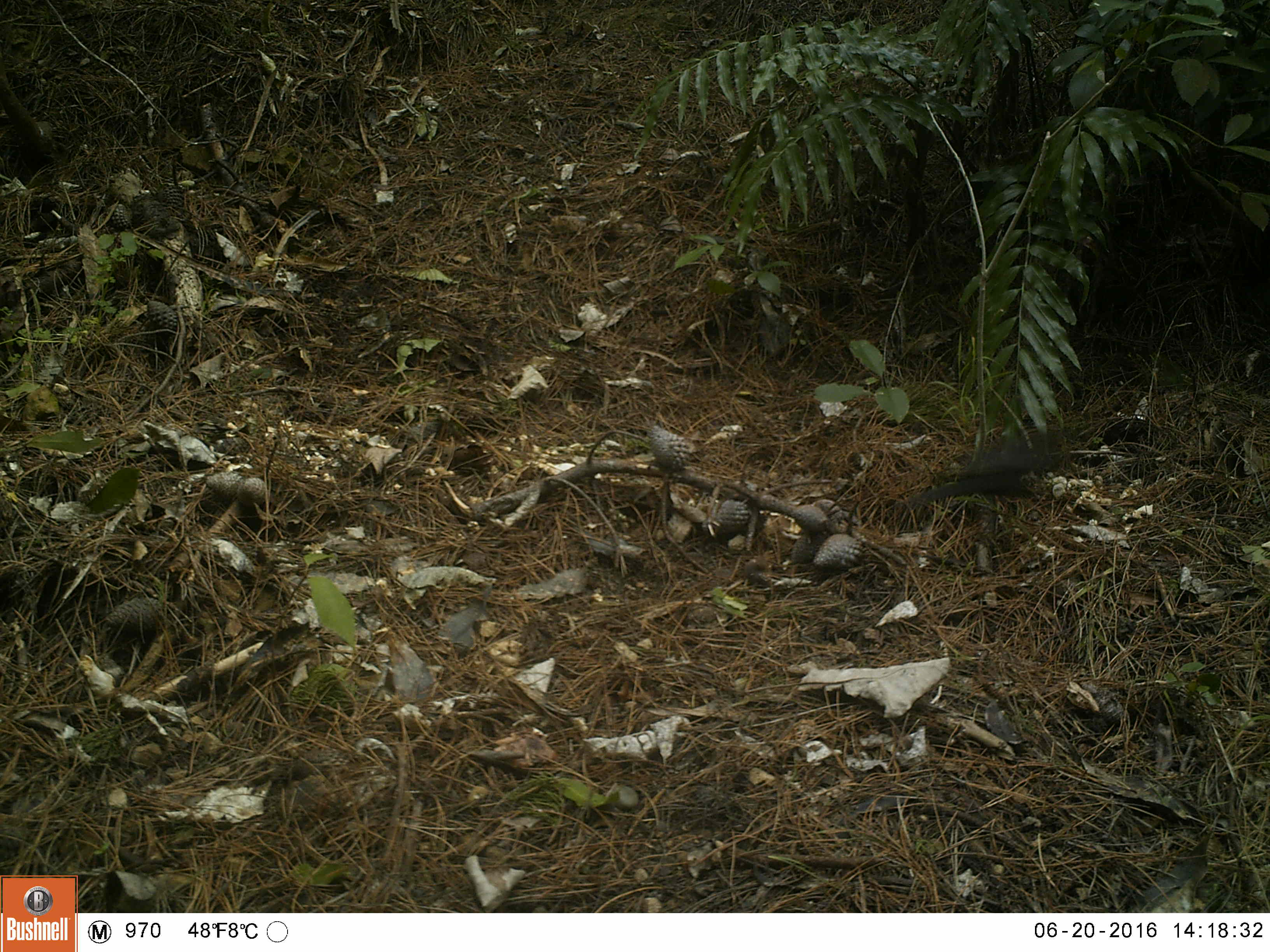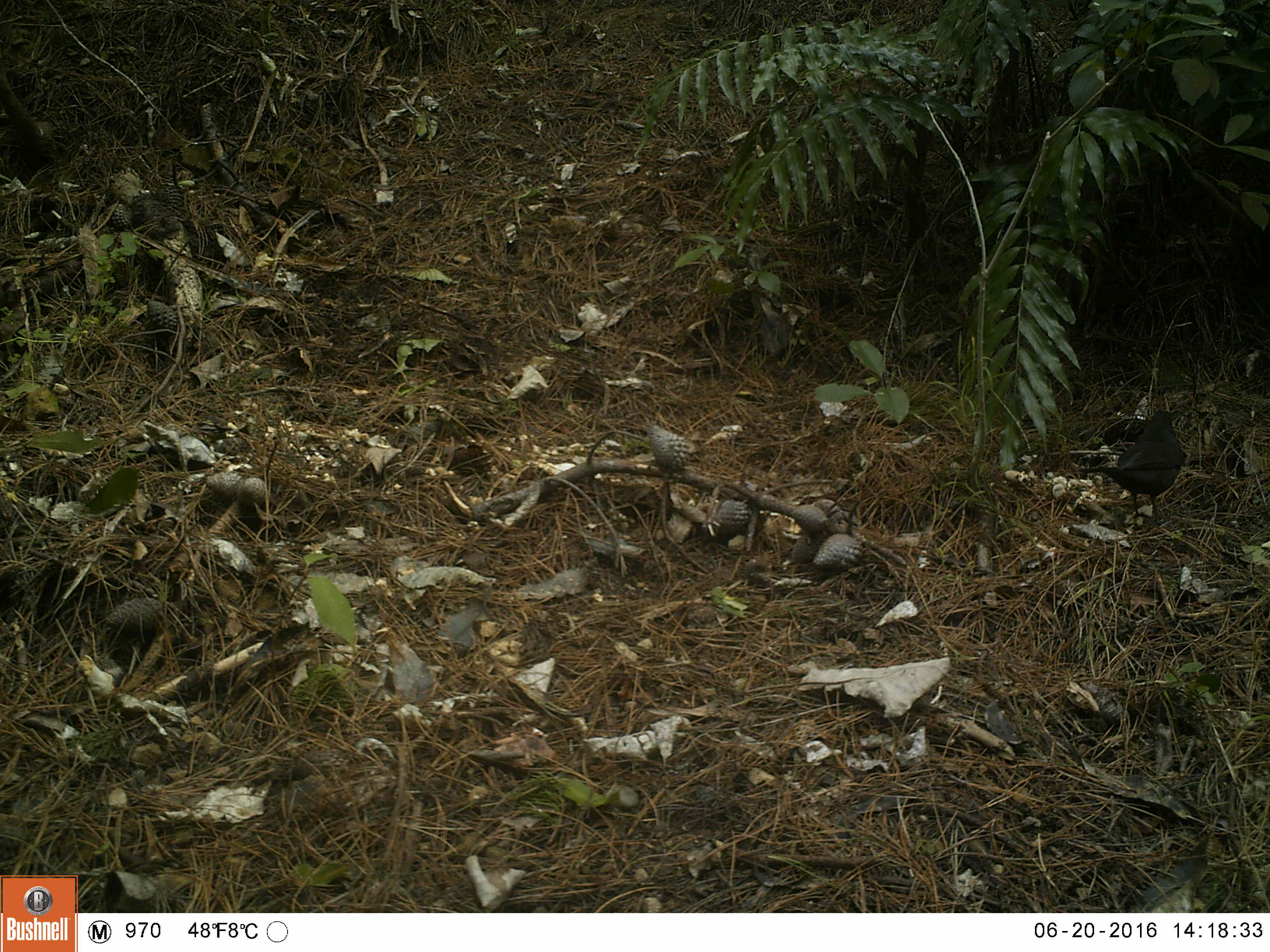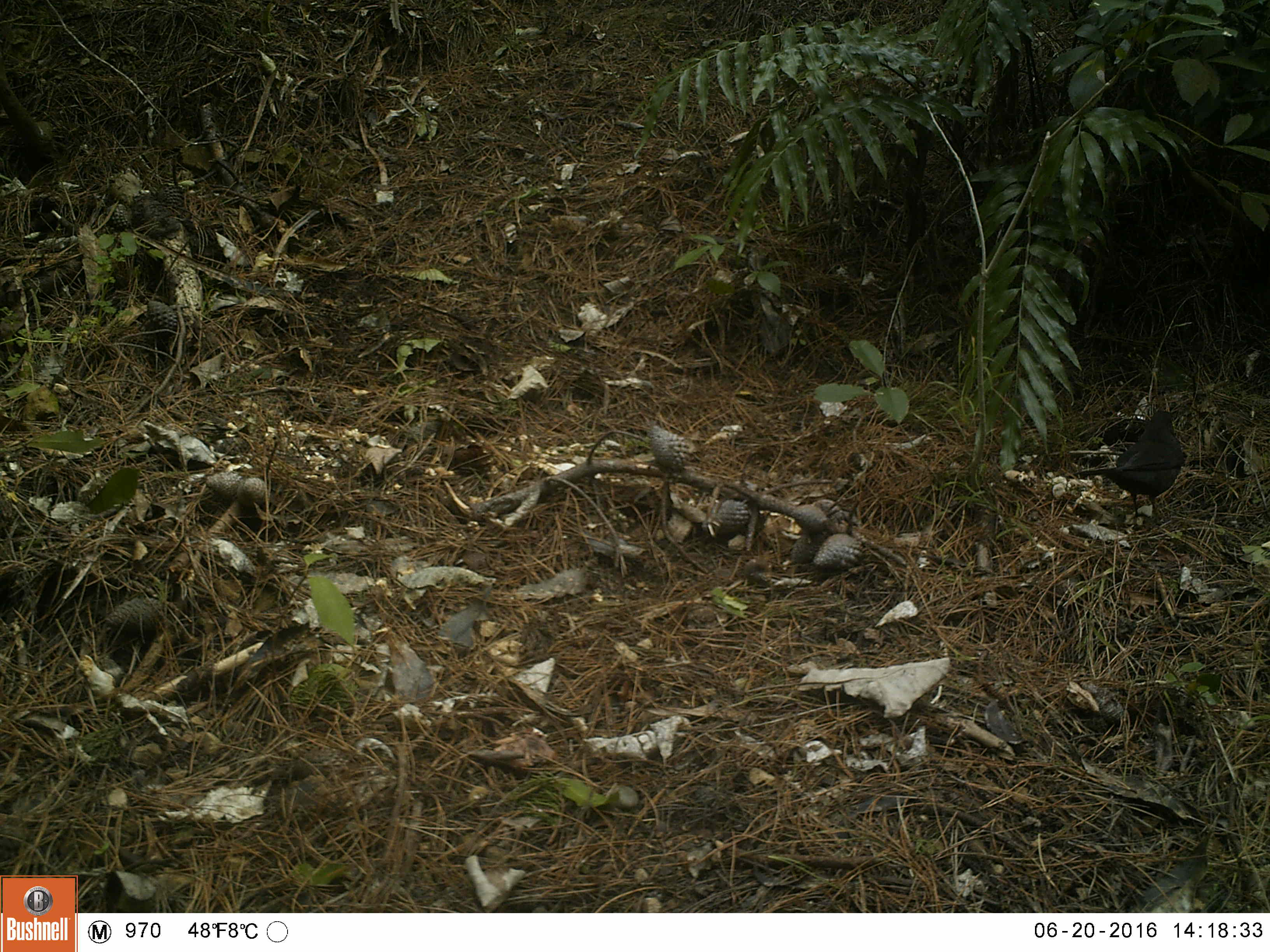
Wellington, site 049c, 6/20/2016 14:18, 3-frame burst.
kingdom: Animalia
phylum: Chordata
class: Aves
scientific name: Aves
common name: bird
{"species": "bird (Aves)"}